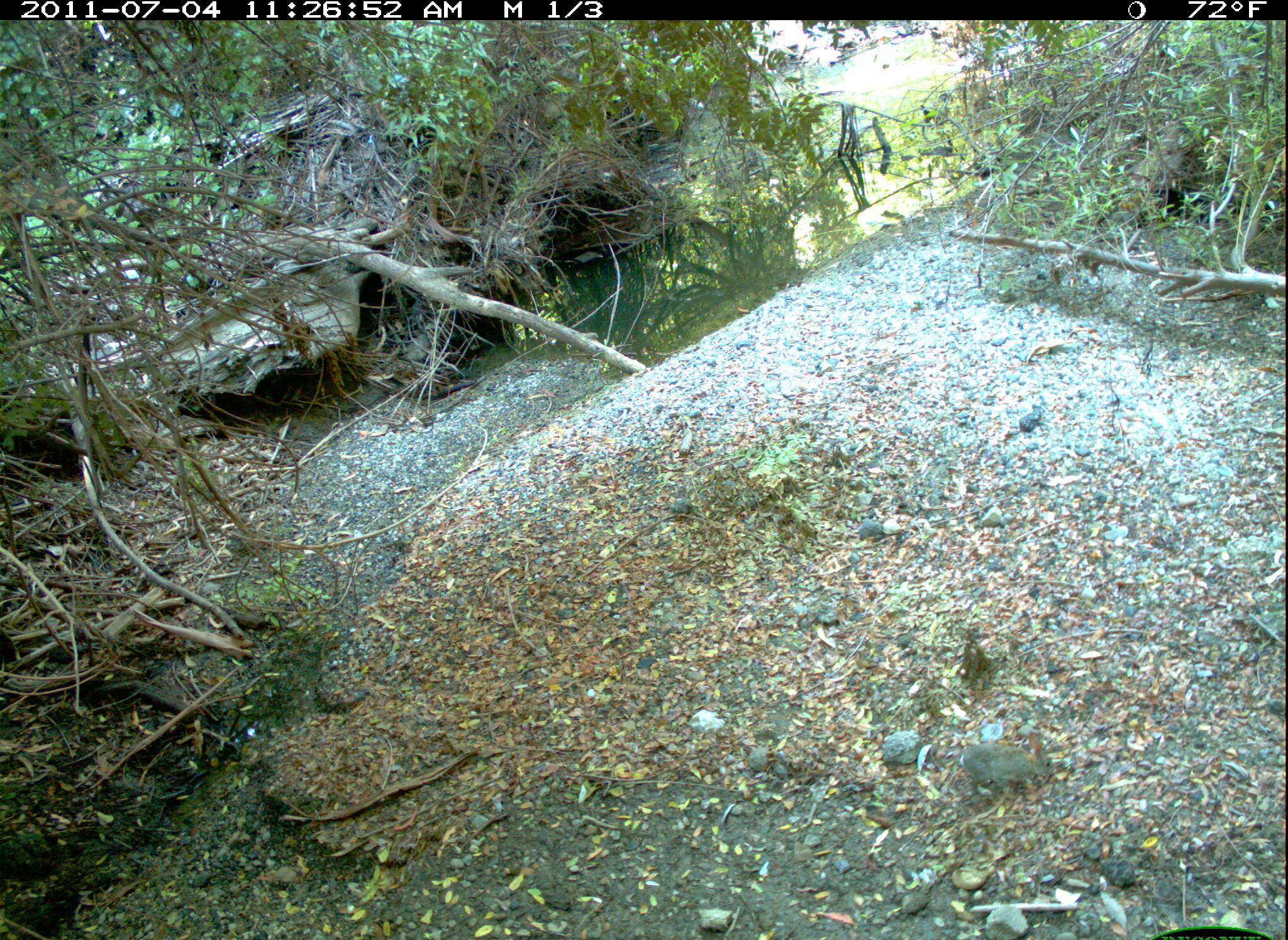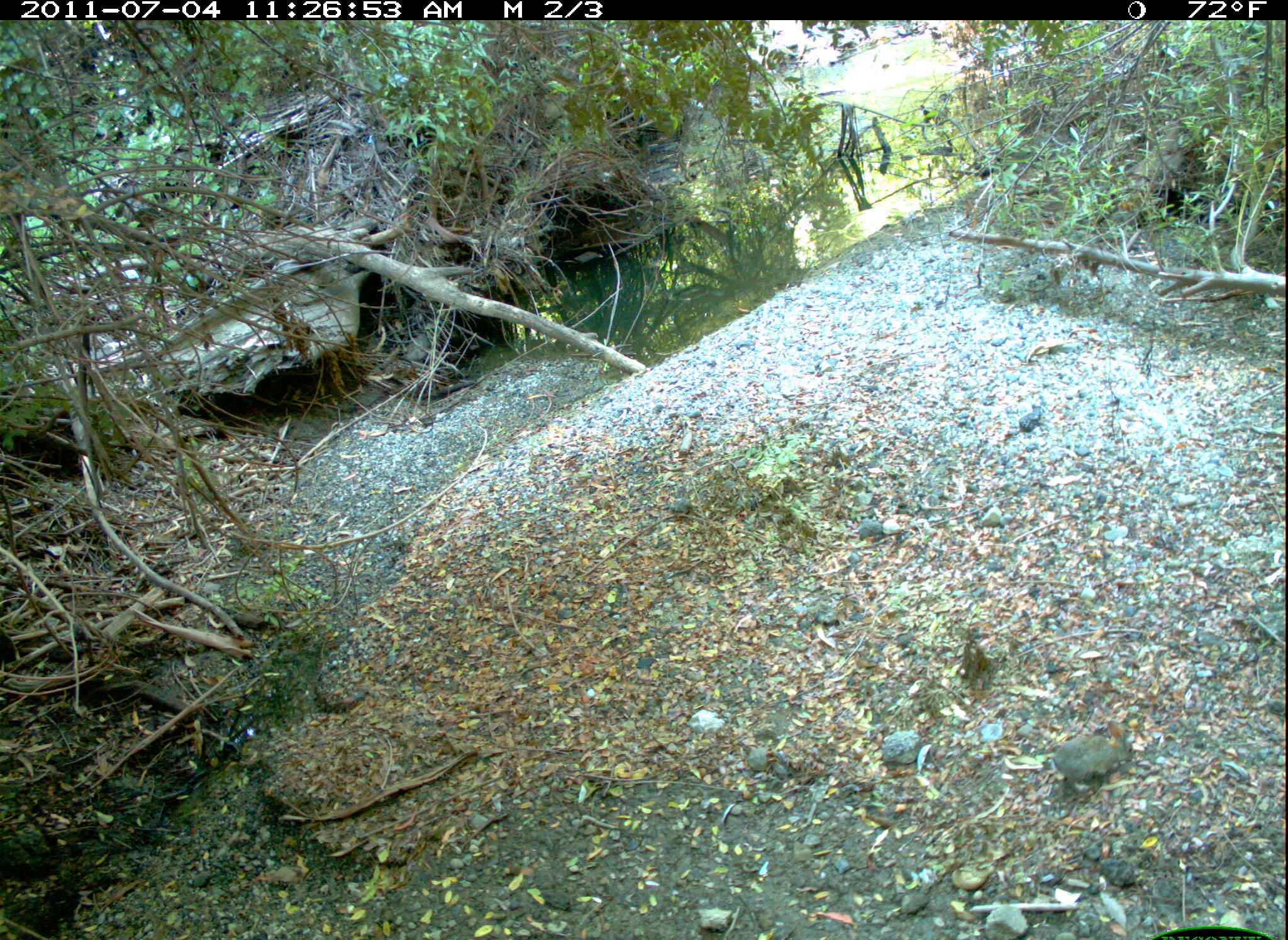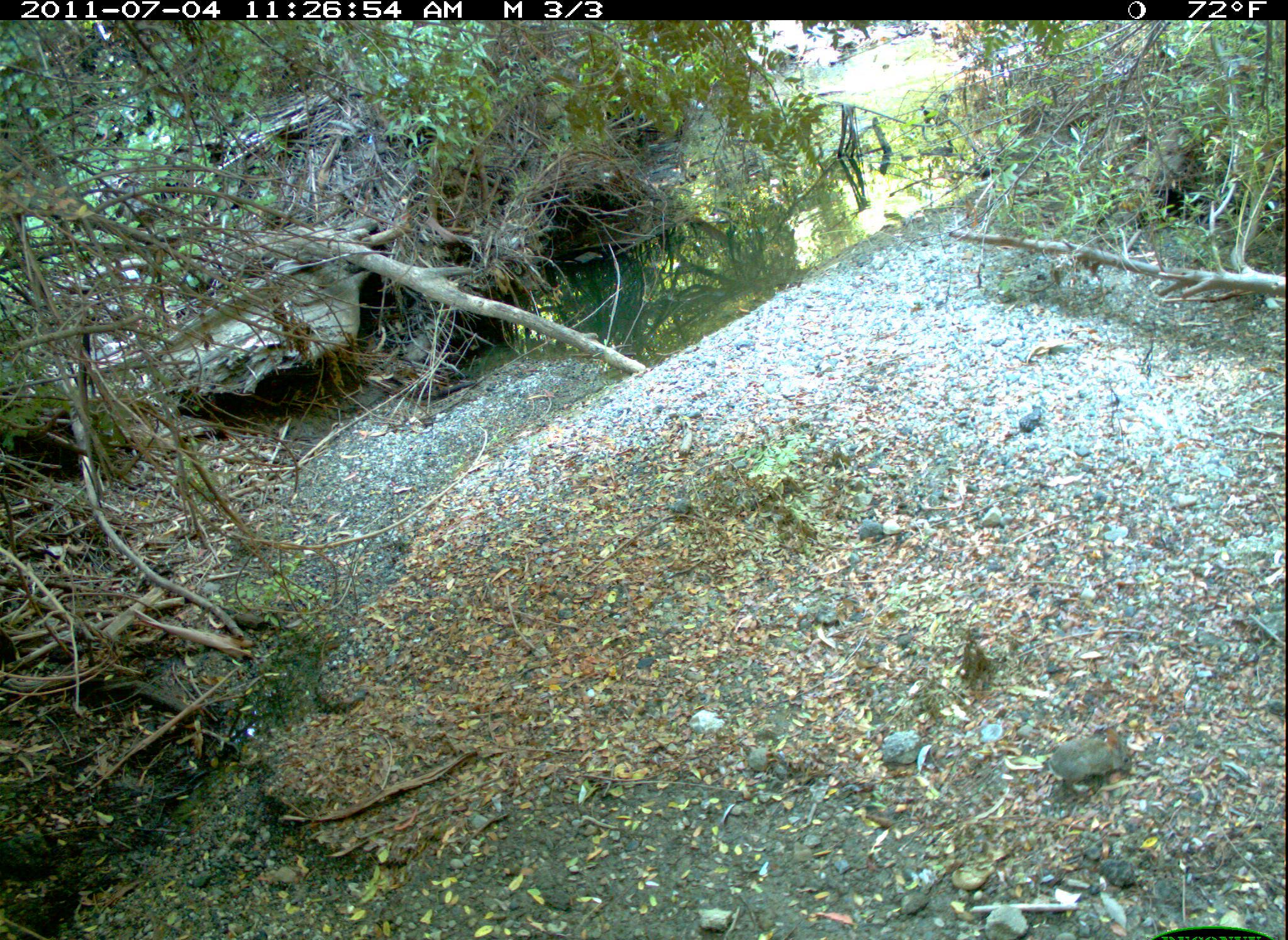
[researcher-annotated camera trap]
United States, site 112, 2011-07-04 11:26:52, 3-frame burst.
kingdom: Animalia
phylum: Chordata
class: Mammalia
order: Lagomorpha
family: Leporidae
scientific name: Leporidae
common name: rabbits and hares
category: rabbit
Rabbit (rabbits and hares) (Leporidae).